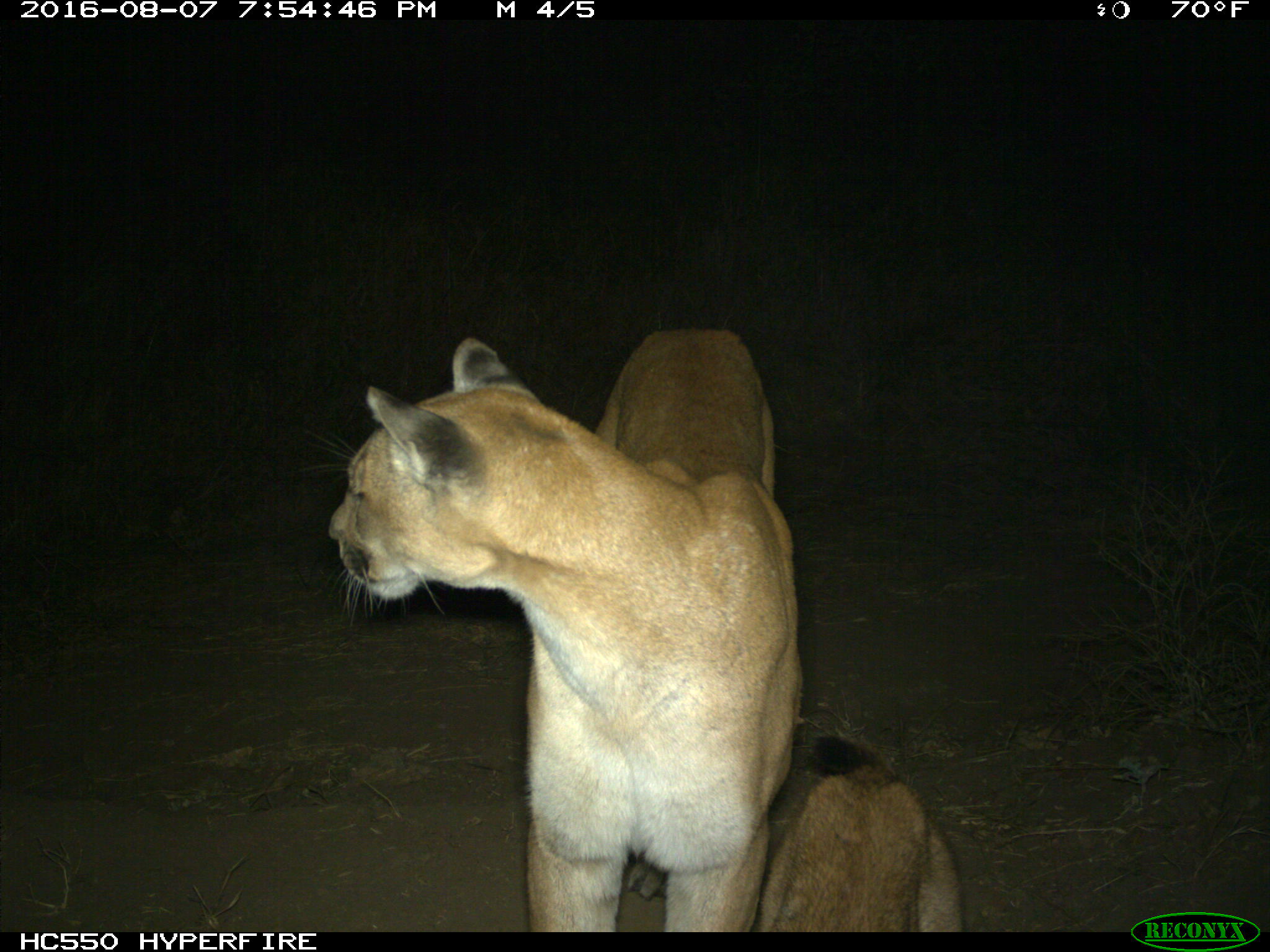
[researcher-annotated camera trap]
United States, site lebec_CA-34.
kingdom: Animalia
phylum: Chordata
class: Mammalia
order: Carnivora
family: Felidae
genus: Puma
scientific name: Puma concolor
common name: mountain lion